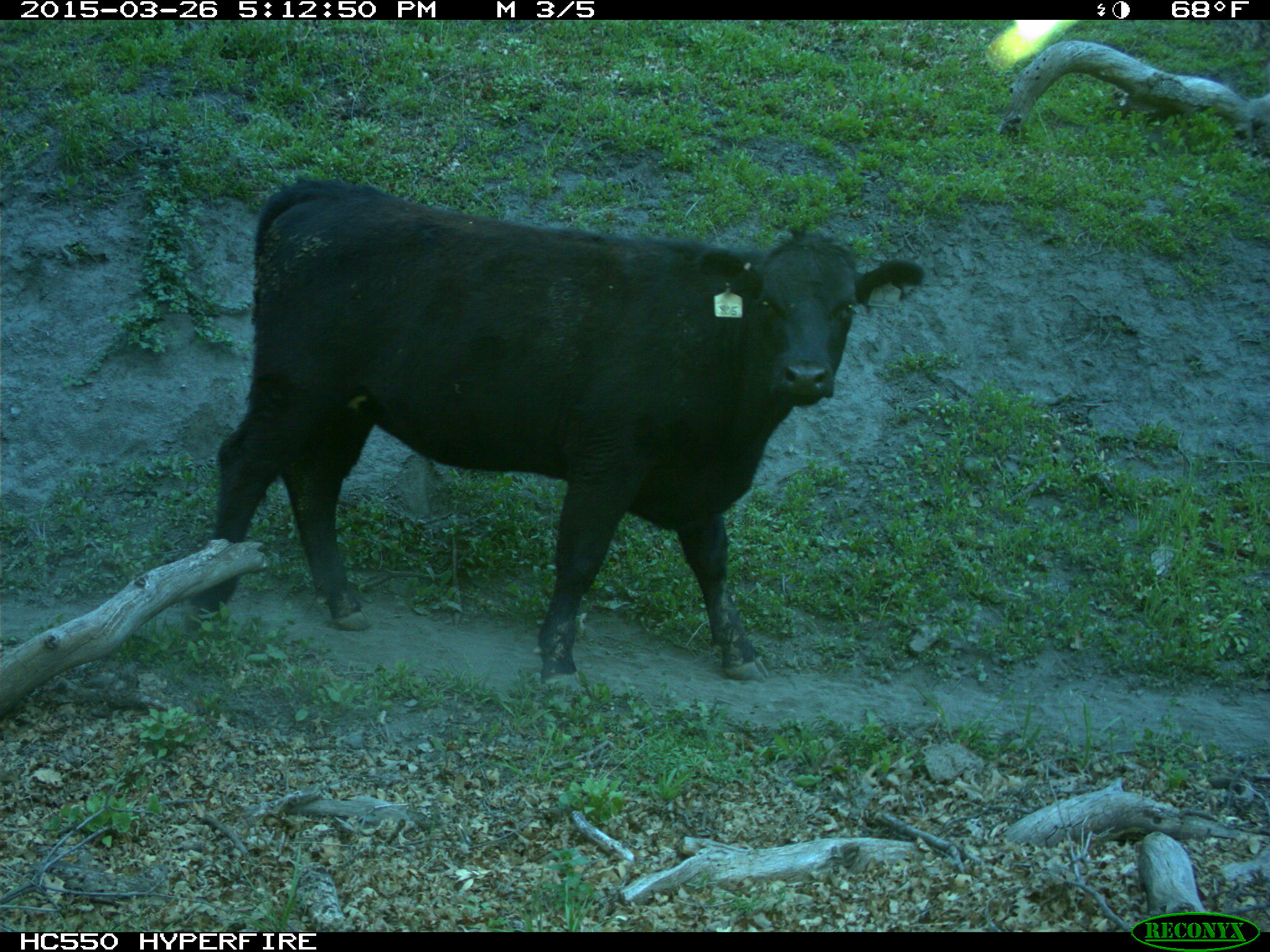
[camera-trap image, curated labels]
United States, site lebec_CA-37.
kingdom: Animalia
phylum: Chordata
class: Mammalia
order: Artiodactyla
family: Bovidae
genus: Bos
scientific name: Bos taurus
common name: domestic cow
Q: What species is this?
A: Bos taurus (domestic cow).